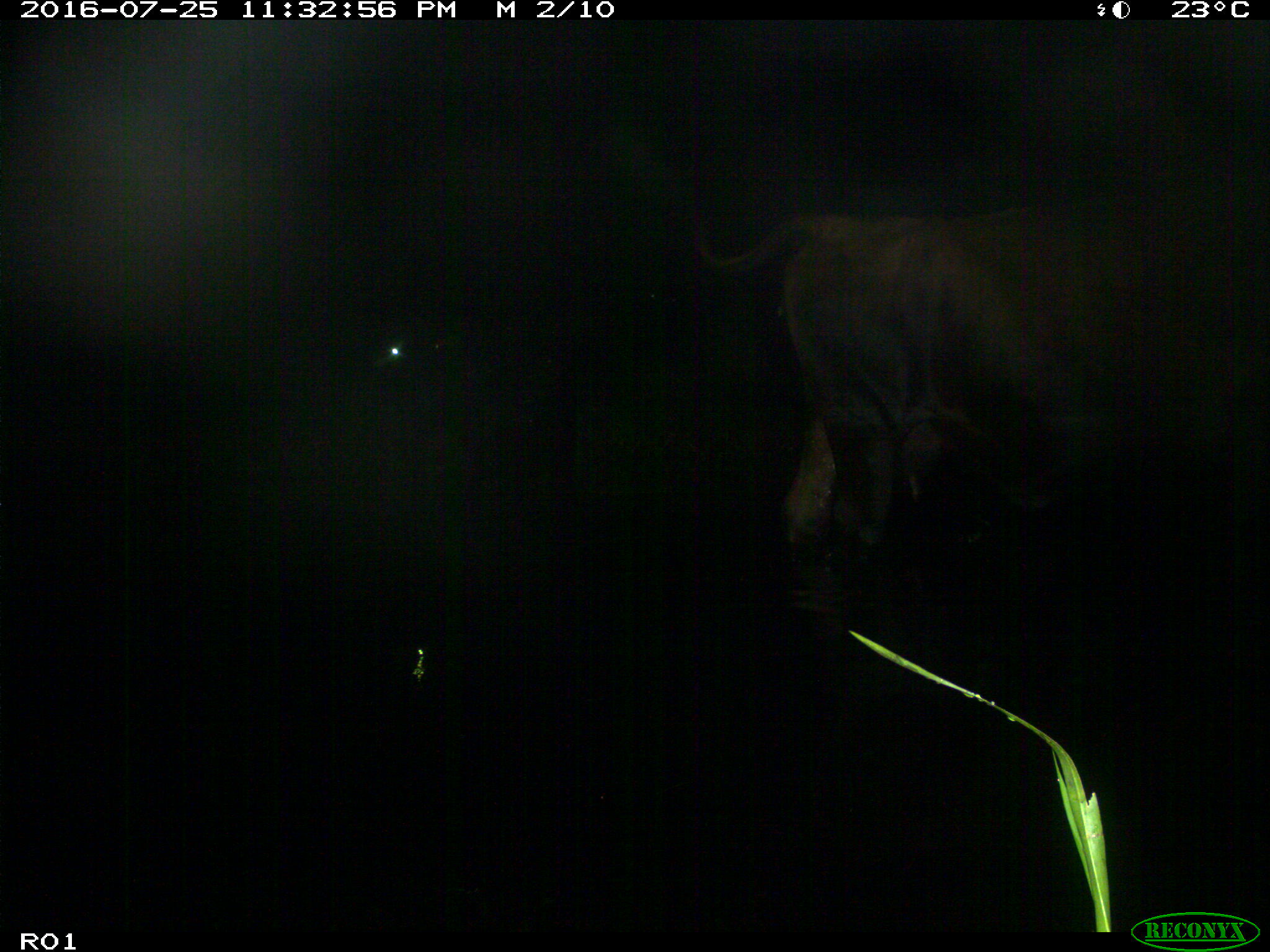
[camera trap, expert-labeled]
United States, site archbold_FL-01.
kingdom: Animalia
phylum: Chordata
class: Mammalia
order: Artiodactyla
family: Bovidae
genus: Bos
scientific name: Bos taurus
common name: domestic cow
Bos taurus (domestic cow).